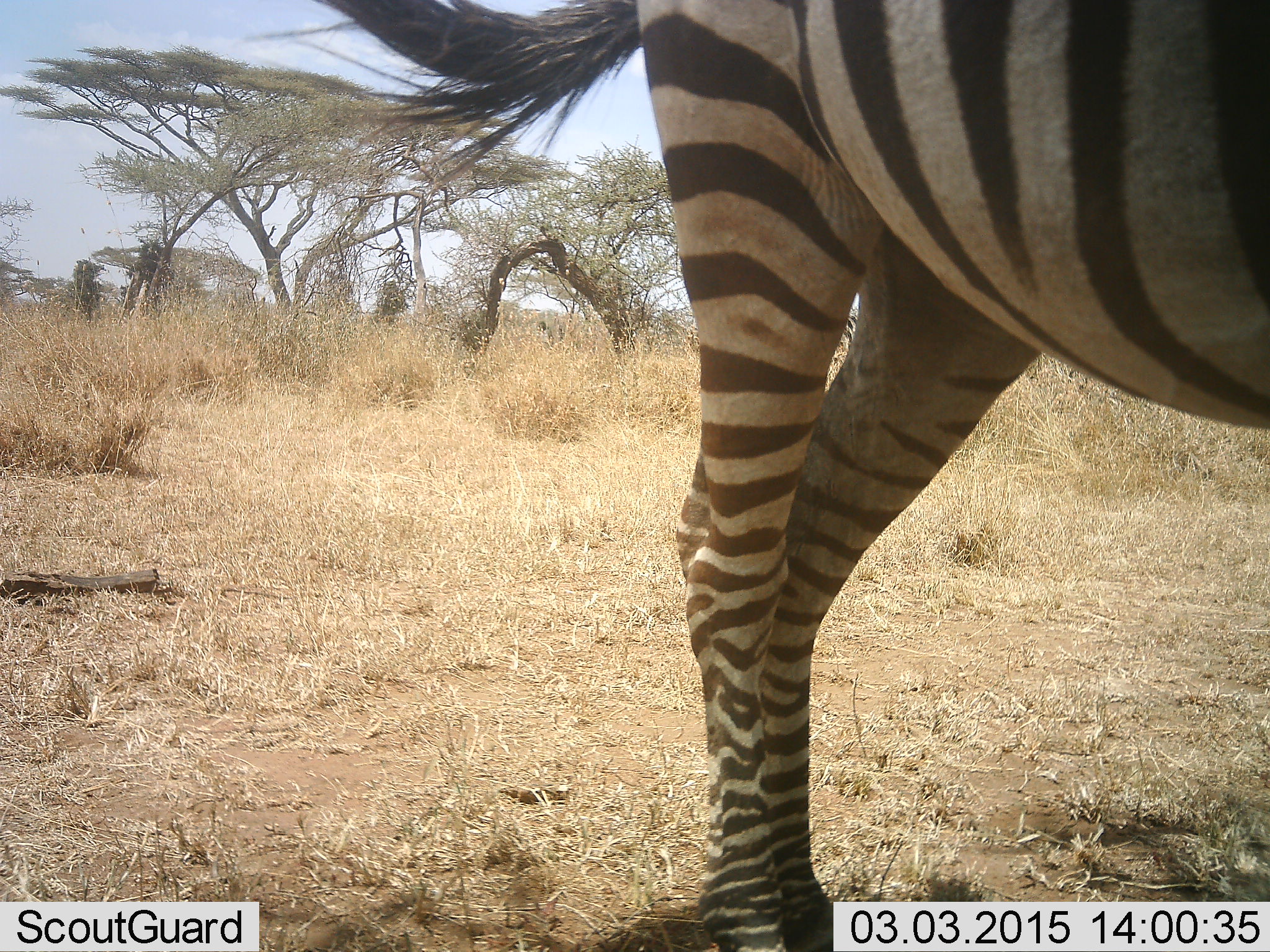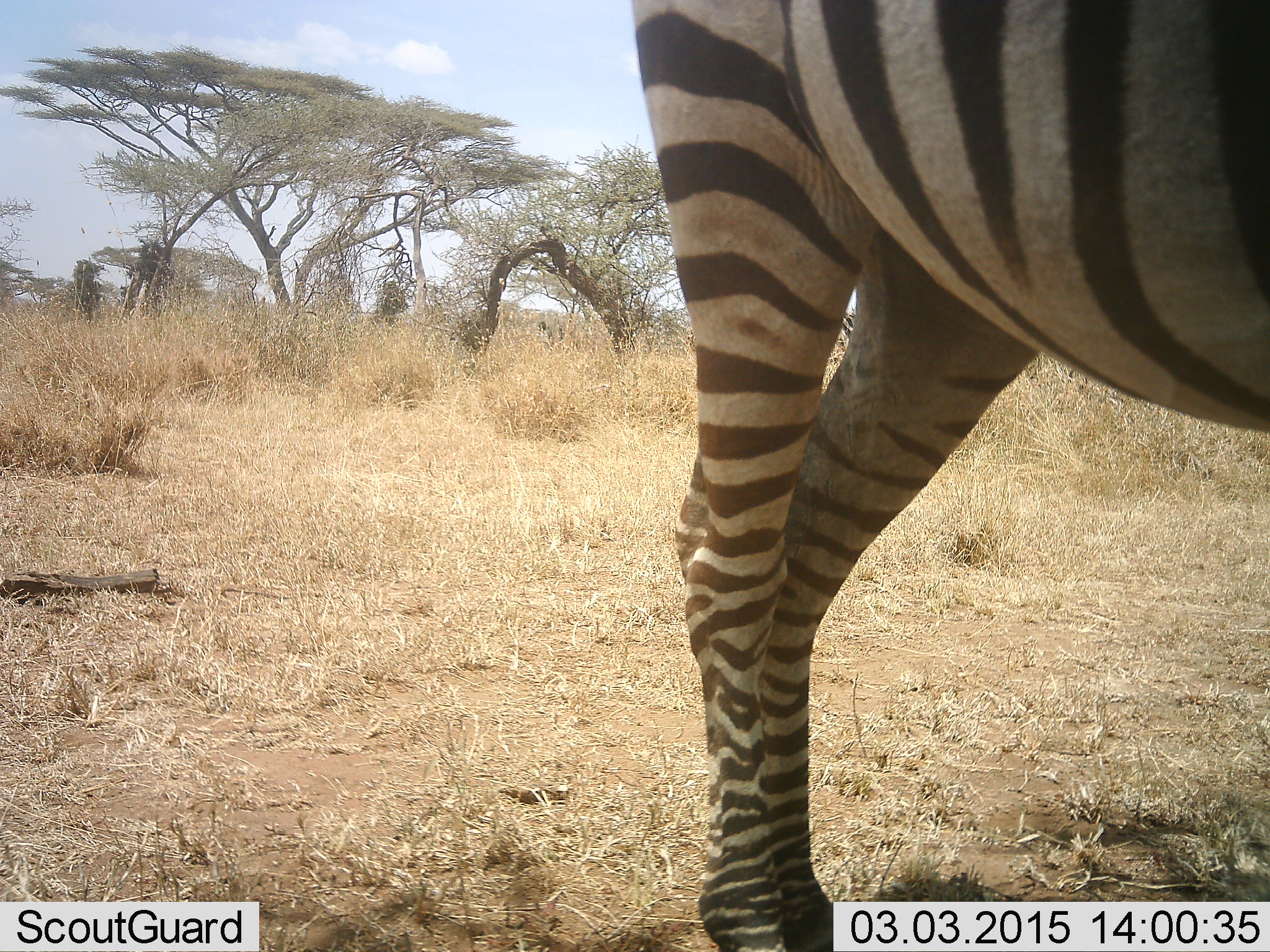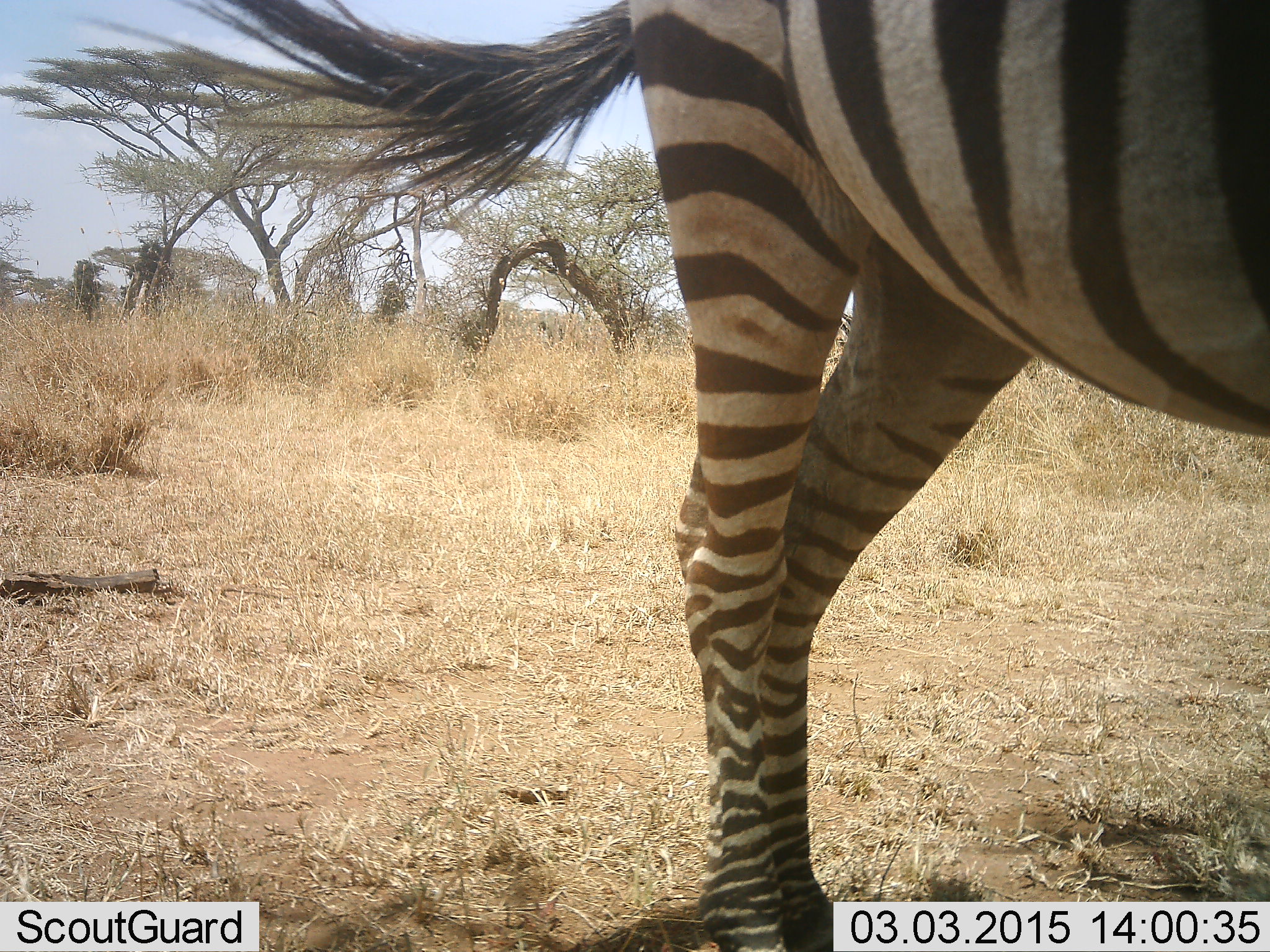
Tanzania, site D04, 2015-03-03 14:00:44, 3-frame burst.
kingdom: Animalia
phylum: Chordata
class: Mammalia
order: Perissodactyla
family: Equidae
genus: Equus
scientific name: Equus quagga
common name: plains zebra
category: zebra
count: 1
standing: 100%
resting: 0%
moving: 0%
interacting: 0%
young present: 0%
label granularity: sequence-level